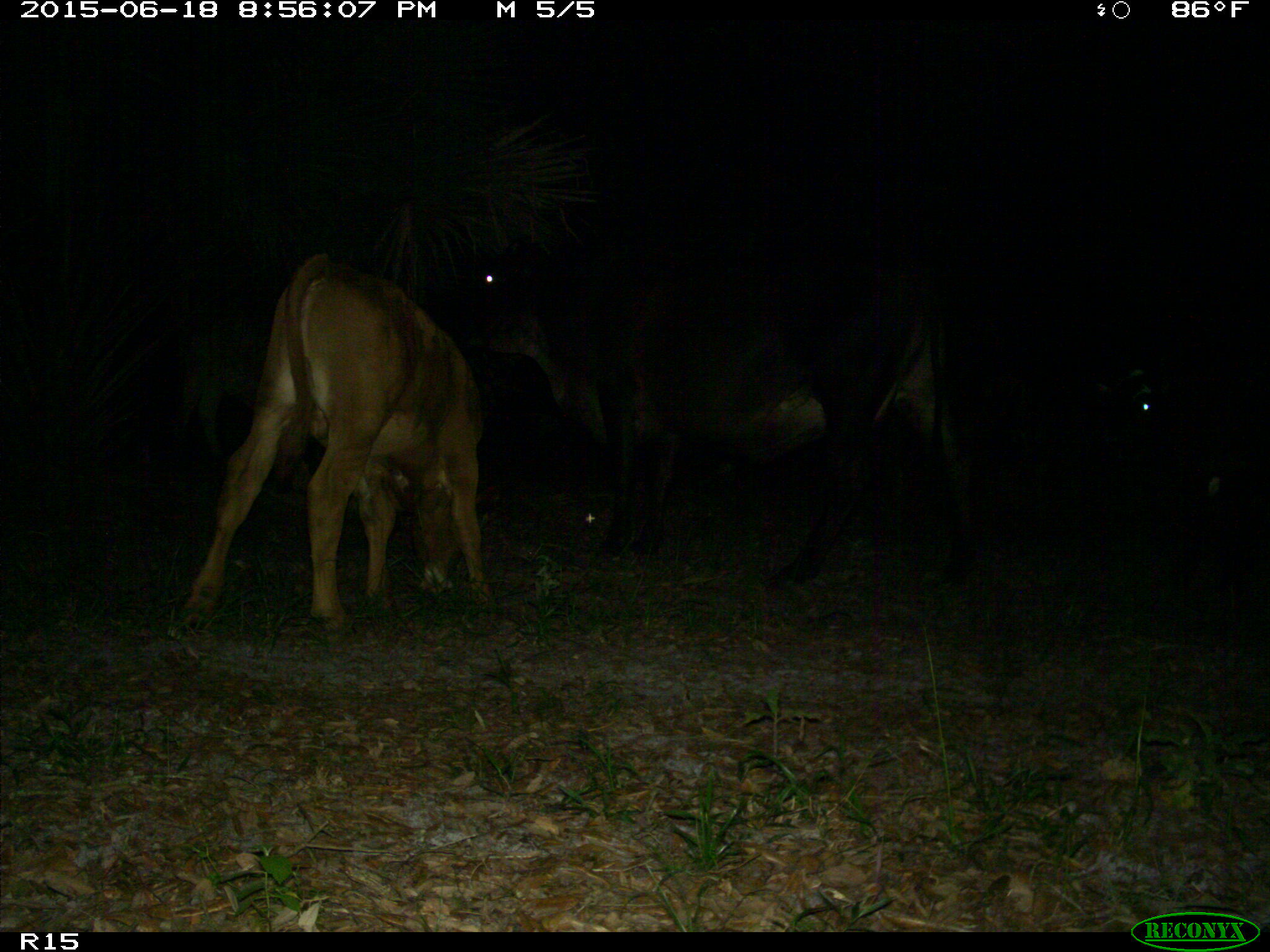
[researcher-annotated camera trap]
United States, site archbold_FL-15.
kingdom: Animalia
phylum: Chordata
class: Mammalia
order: Artiodactyla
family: Bovidae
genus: Bos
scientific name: Bos taurus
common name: domestic cow